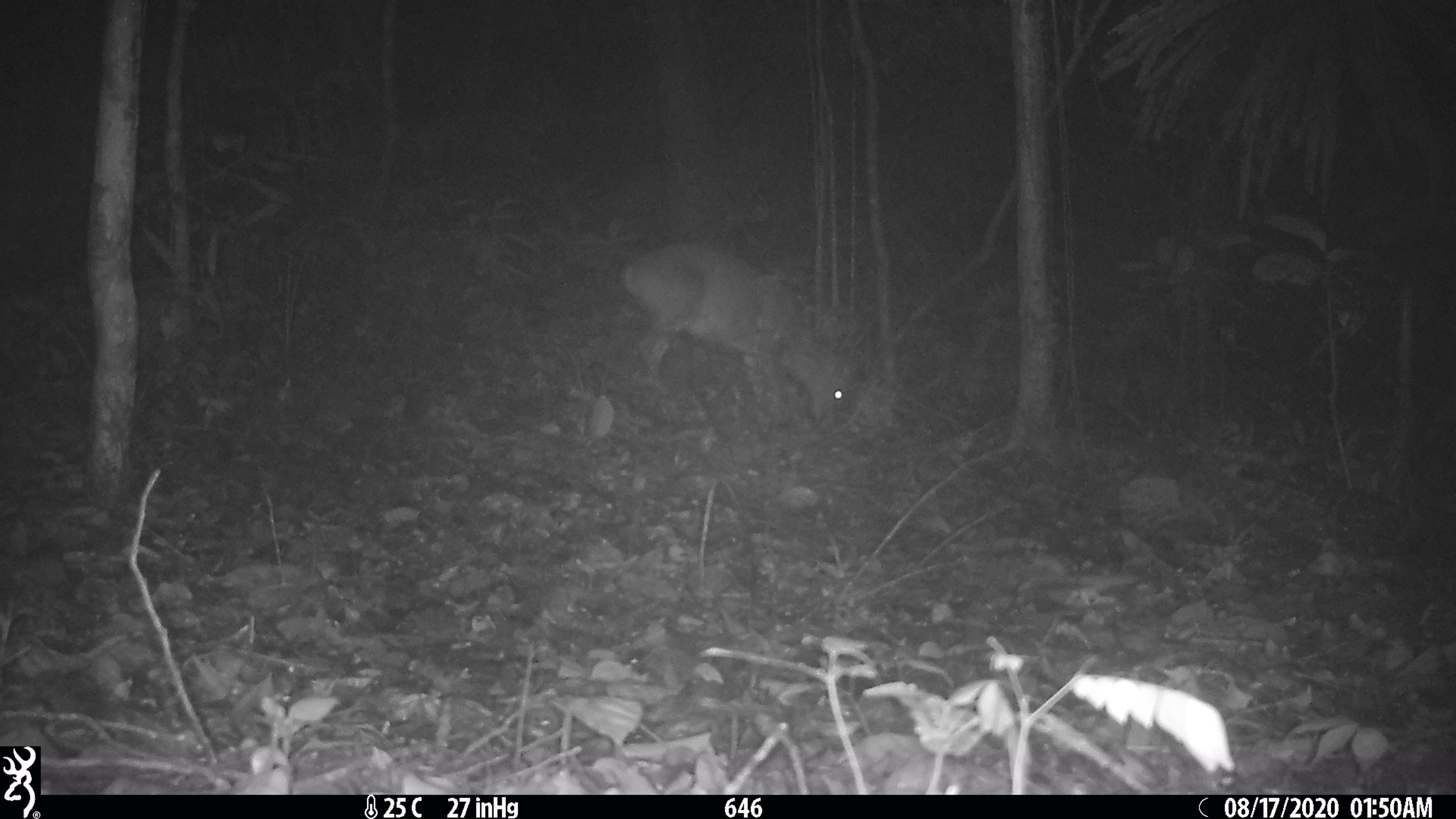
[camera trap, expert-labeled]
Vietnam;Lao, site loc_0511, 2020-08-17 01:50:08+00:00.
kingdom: Animalia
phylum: Chordata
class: Mammalia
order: Artiodactyla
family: Cervidae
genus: Muntiacus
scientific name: Muntiacus vuquangensis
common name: large-antlered muntjac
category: large antlered muntjac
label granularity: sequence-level